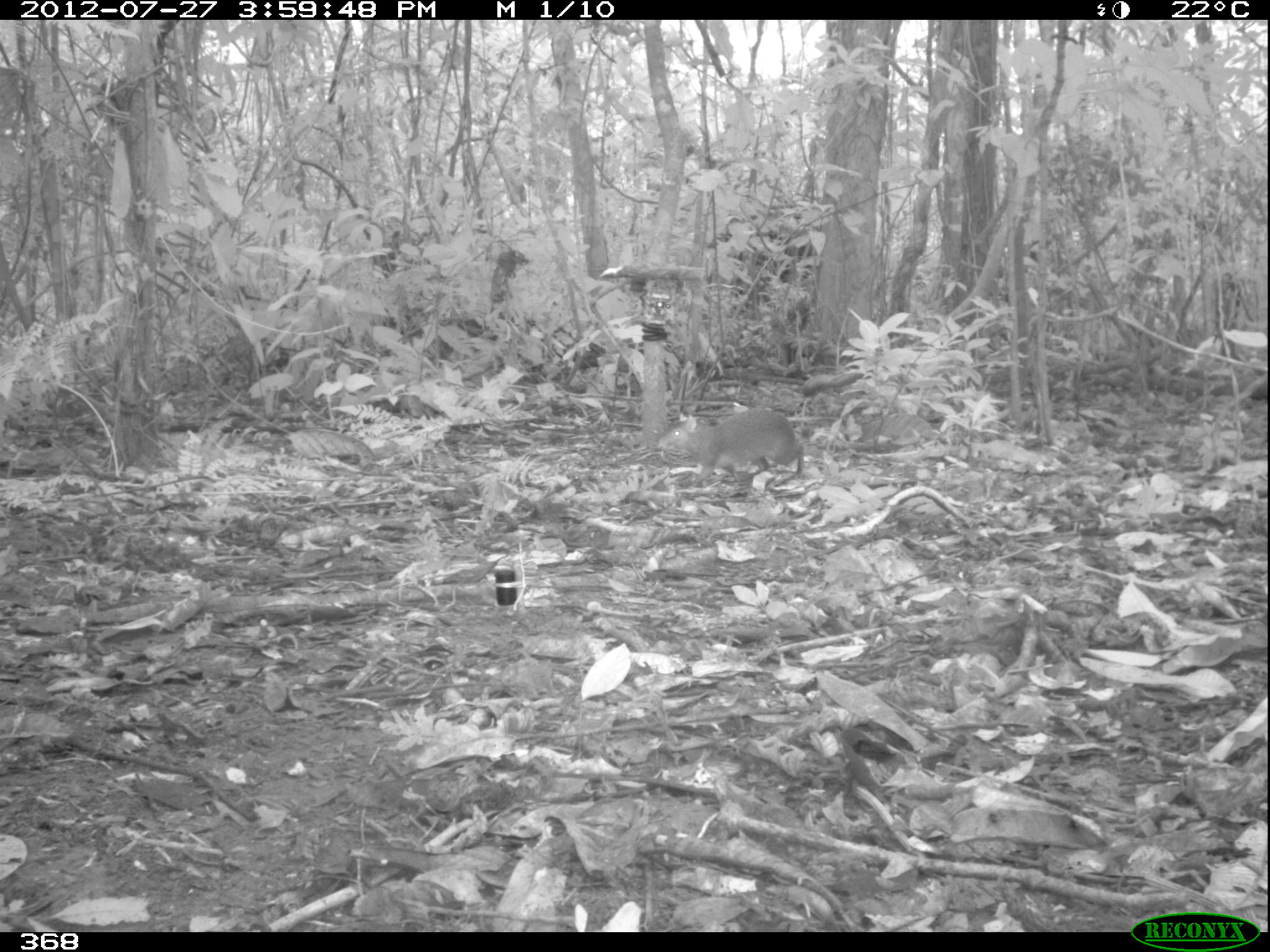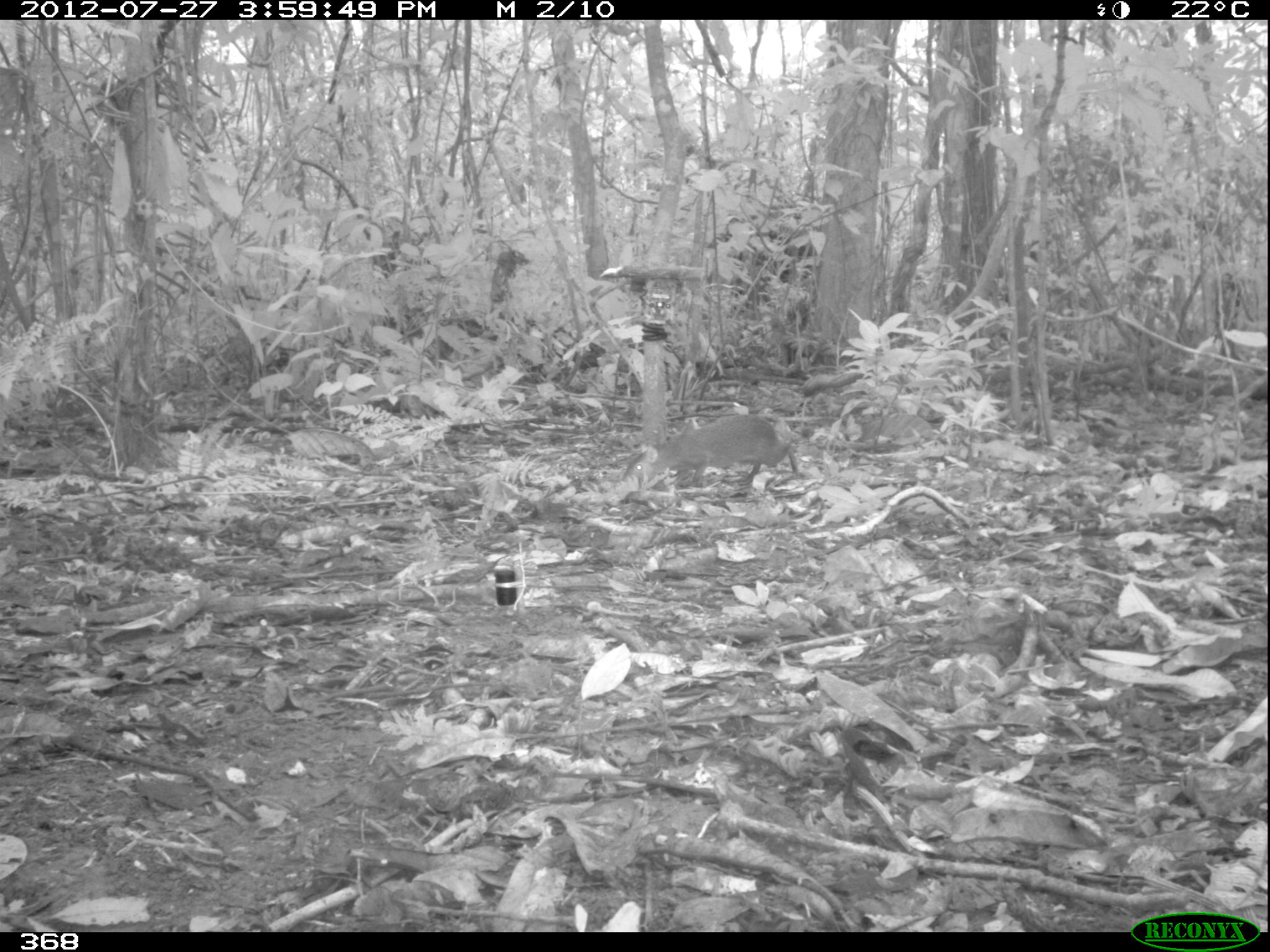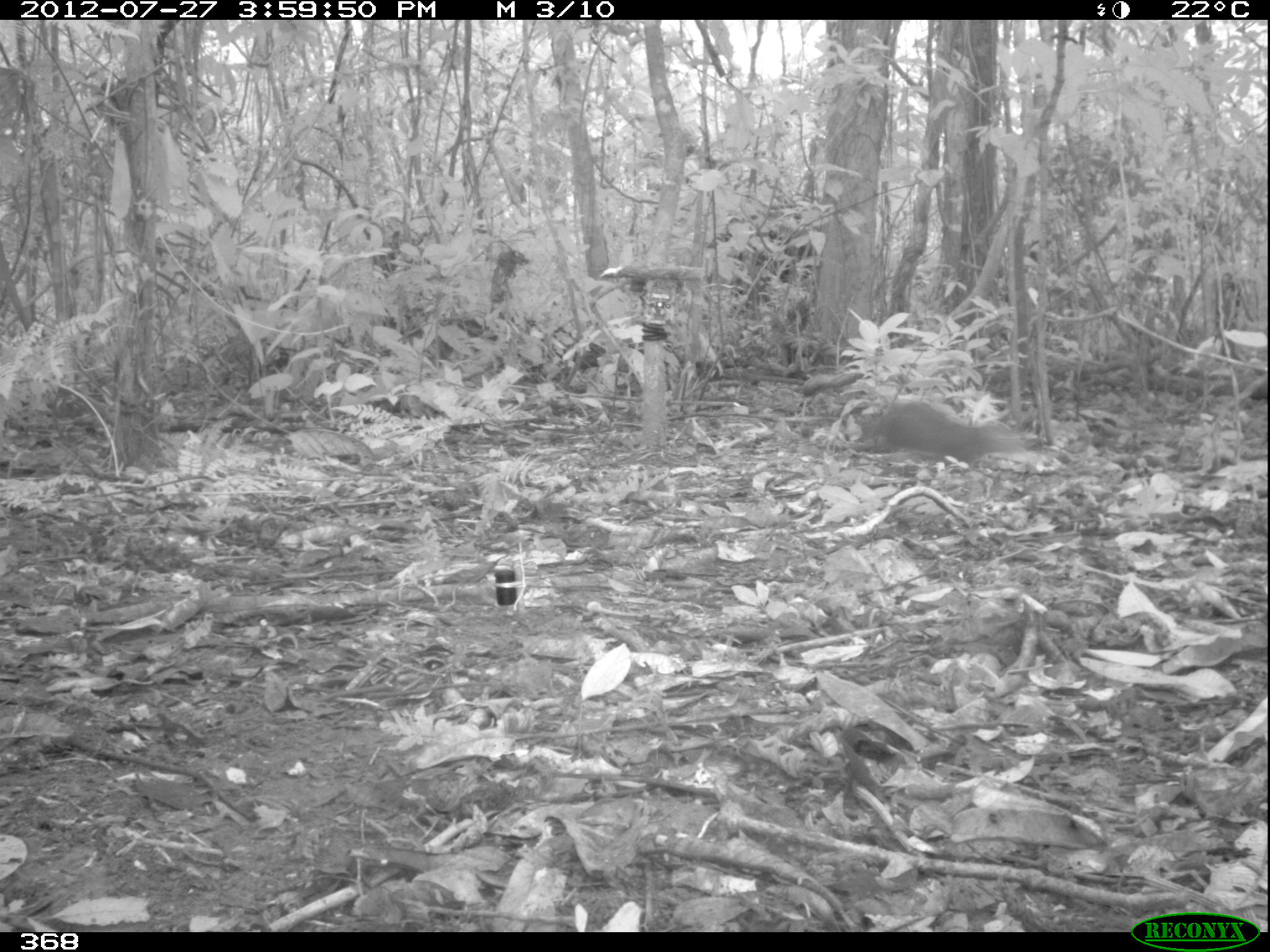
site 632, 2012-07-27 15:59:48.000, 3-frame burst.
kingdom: Animalia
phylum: Chordata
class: Mammalia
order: Rodentia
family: Dasyproctidae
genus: Dasyprocta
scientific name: Dasyprocta punctata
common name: central american agouti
Dasyprocta punctata (central american agouti).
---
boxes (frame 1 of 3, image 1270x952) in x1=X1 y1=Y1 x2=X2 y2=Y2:
dasyprocta punctata: x1=653 y1=406 x2=803 y2=488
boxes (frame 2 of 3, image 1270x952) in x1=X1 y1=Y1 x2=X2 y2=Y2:
dasyprocta punctata: x1=621 y1=413 x2=799 y2=492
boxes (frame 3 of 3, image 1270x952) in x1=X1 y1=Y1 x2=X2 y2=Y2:
dasyprocta punctata: x1=849 y1=400 x2=1025 y2=465